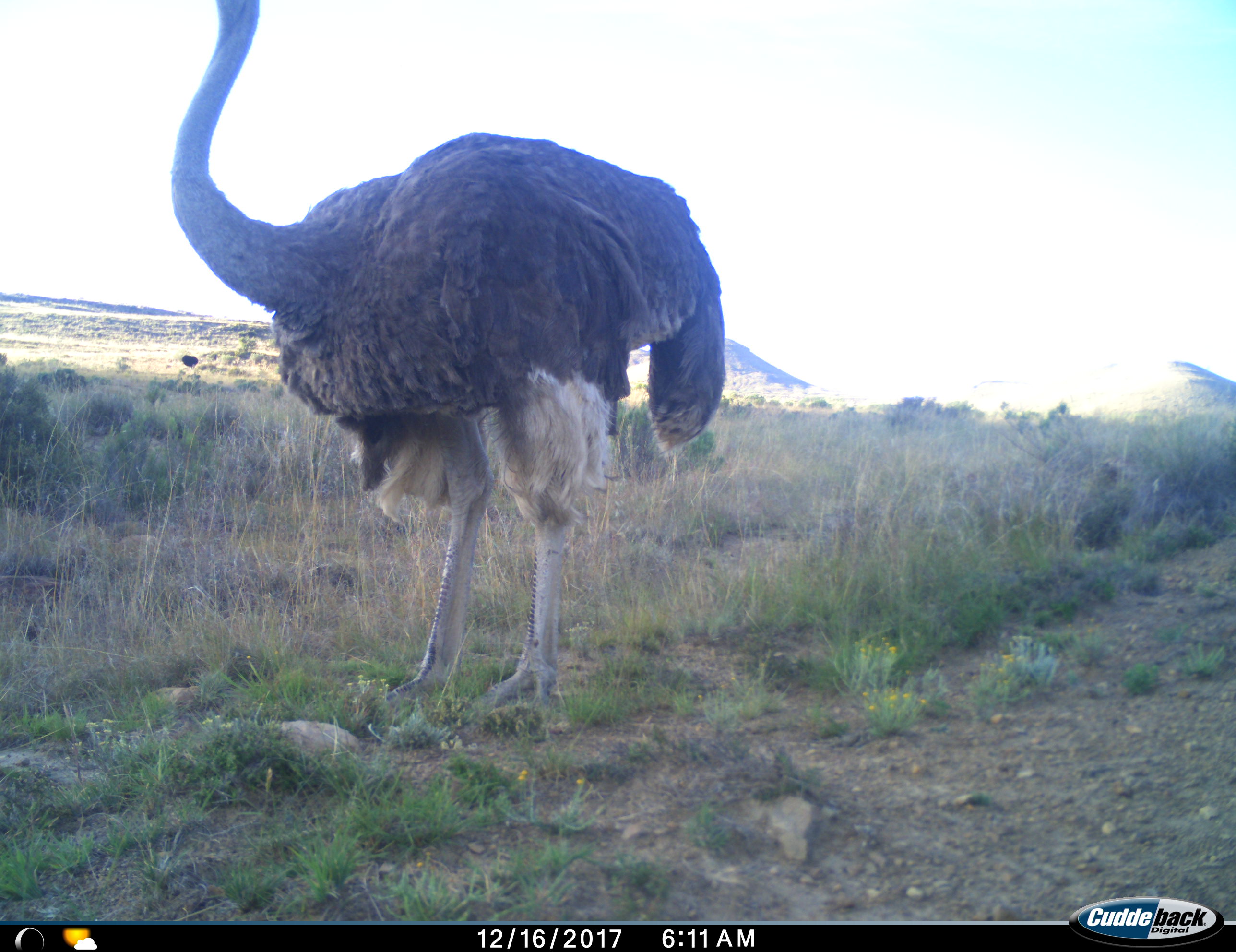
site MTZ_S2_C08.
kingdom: Animalia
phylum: Chordata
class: Aves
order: Struthioniformes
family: Struthionidae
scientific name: Struthionidae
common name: ostrich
Ostrich (Struthionidae), count 1. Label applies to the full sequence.